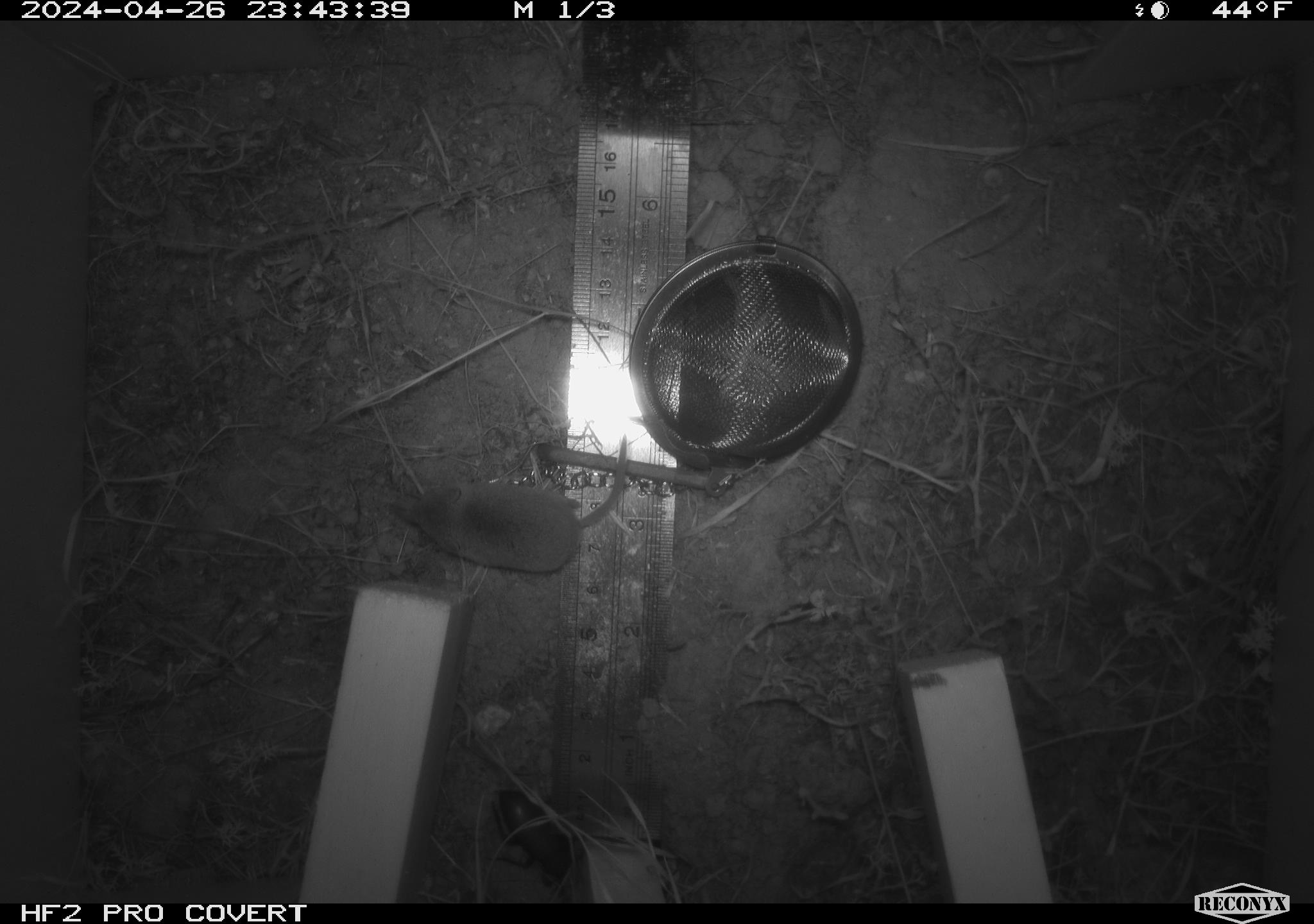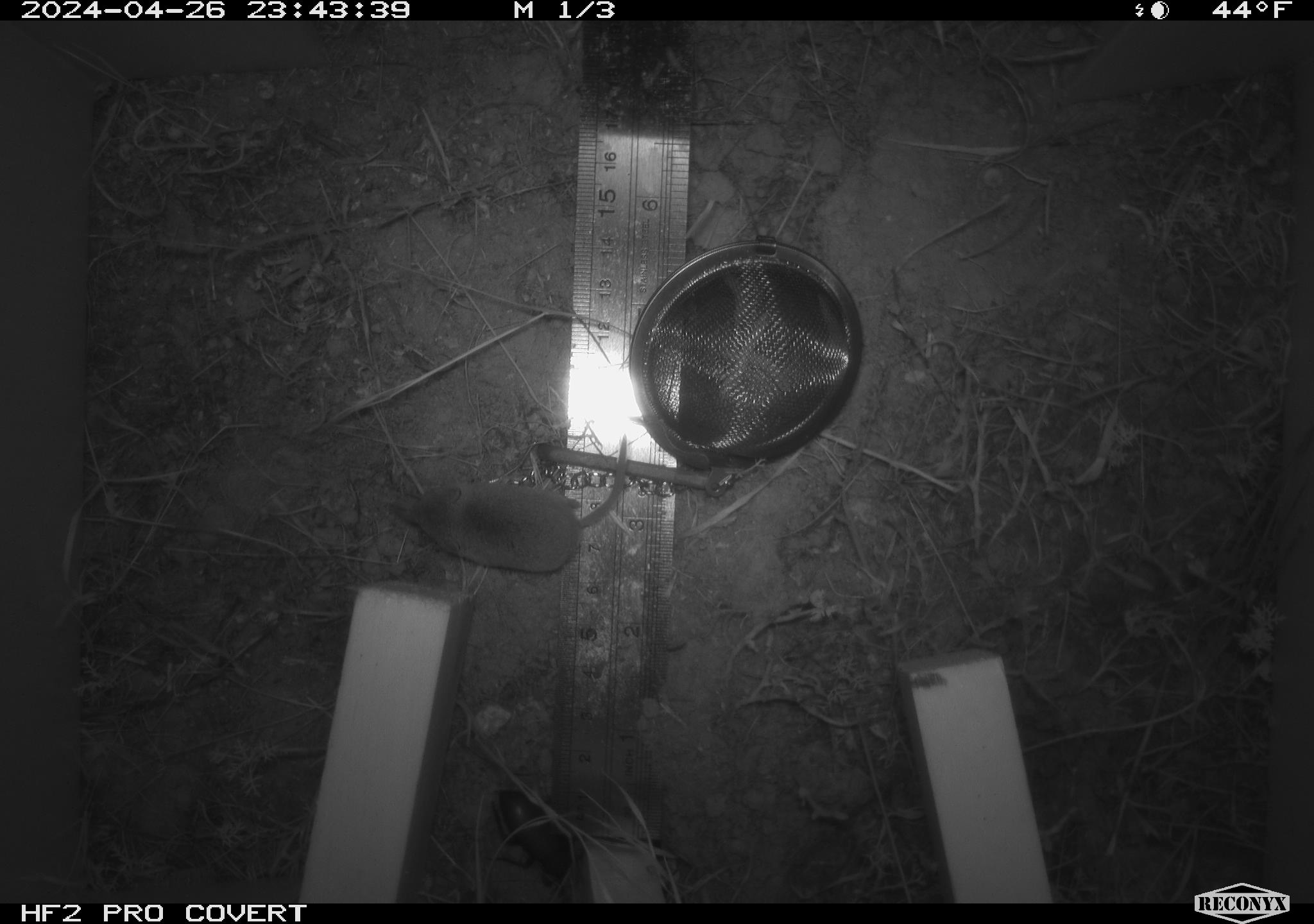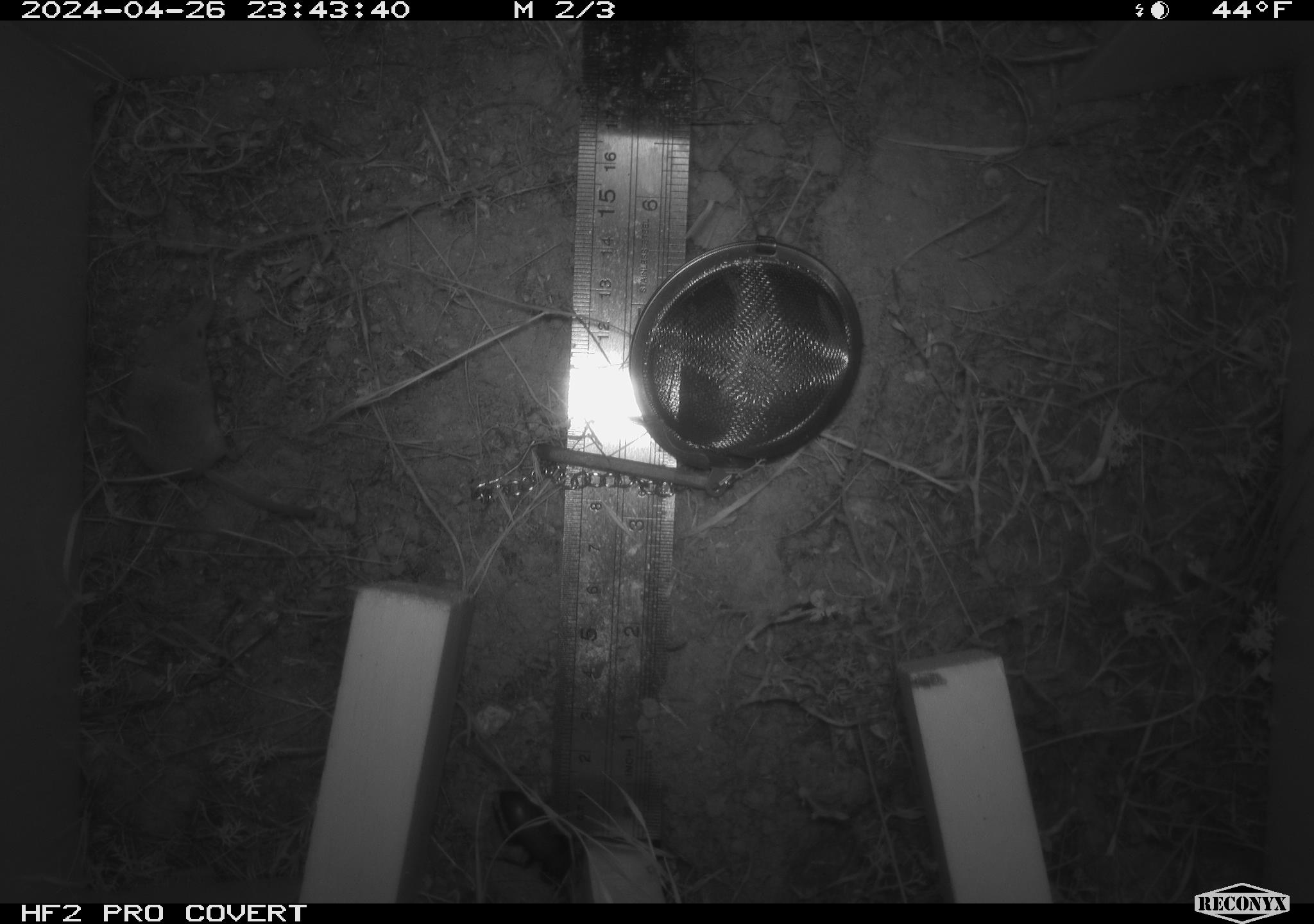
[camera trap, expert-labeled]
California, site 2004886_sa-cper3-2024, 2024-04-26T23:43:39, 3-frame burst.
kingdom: Animalia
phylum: Chordata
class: Mammalia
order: Rodentia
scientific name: Rodentia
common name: rodent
Rodent (Rodentia).